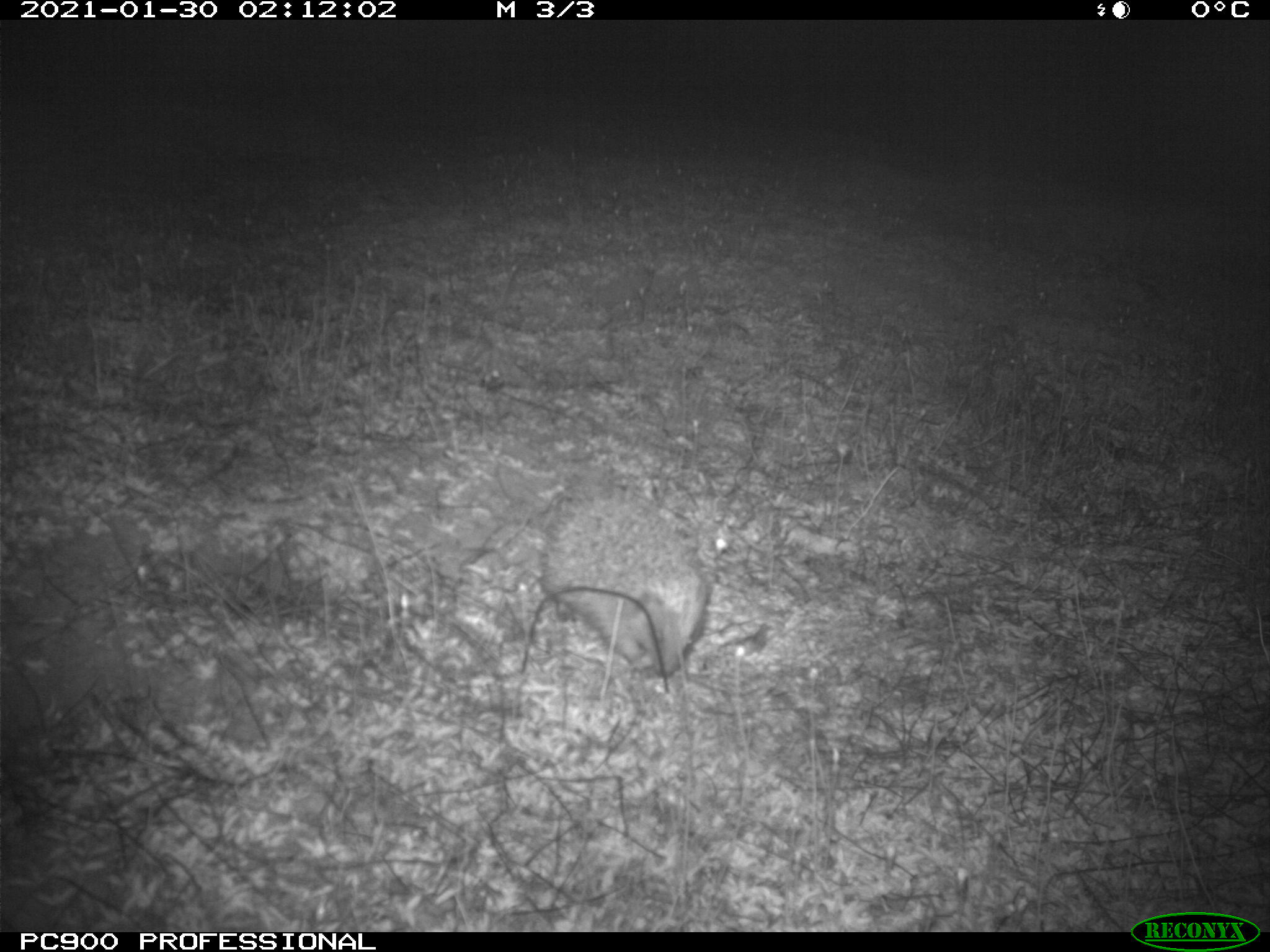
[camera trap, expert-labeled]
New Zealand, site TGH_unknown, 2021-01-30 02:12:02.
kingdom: Animalia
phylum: Chordata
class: Mammalia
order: Eulipotyphla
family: Erinaceidae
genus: Erinaceus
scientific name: Erinaceus europaeus europaeus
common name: european hedgehog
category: hedgehog